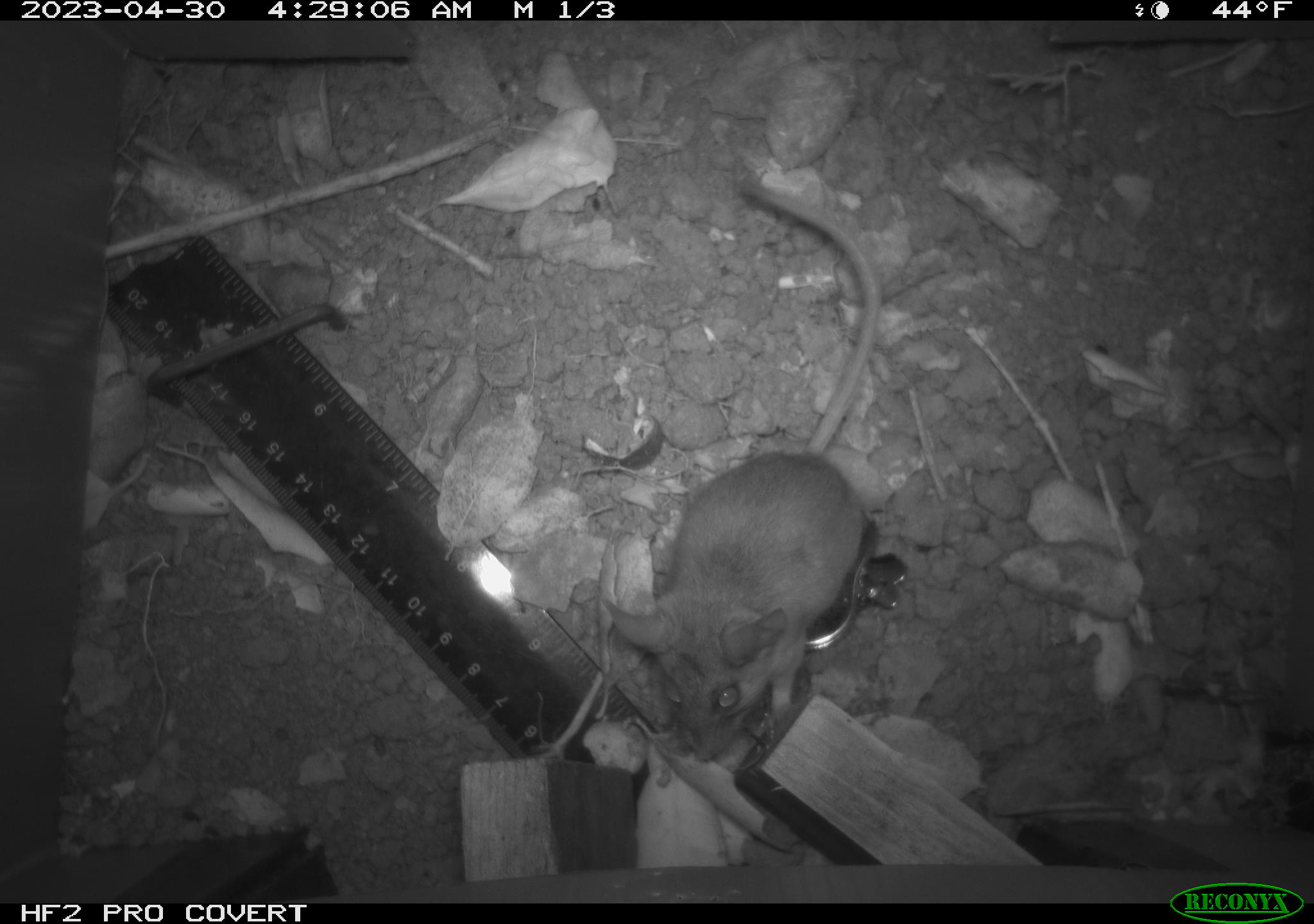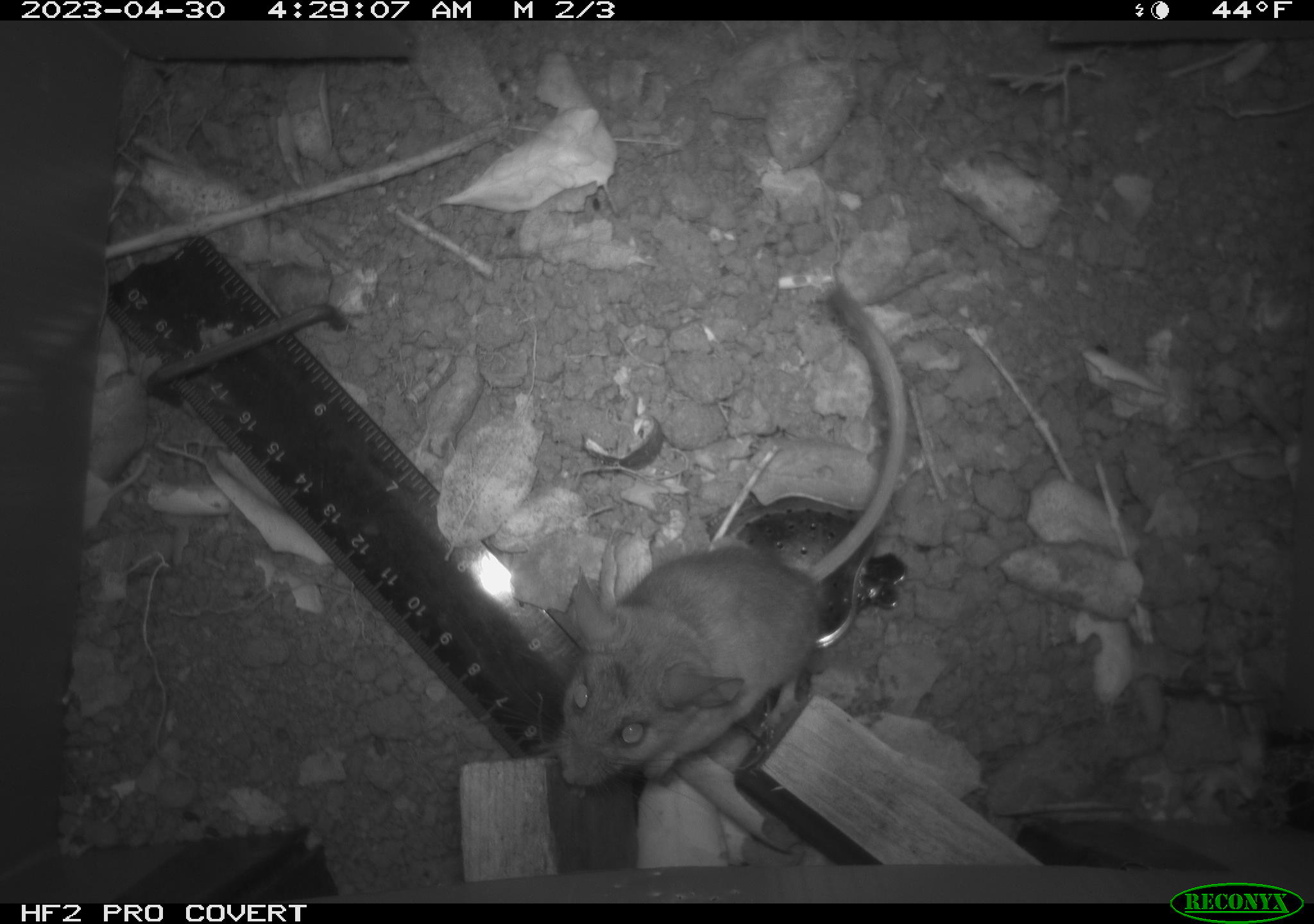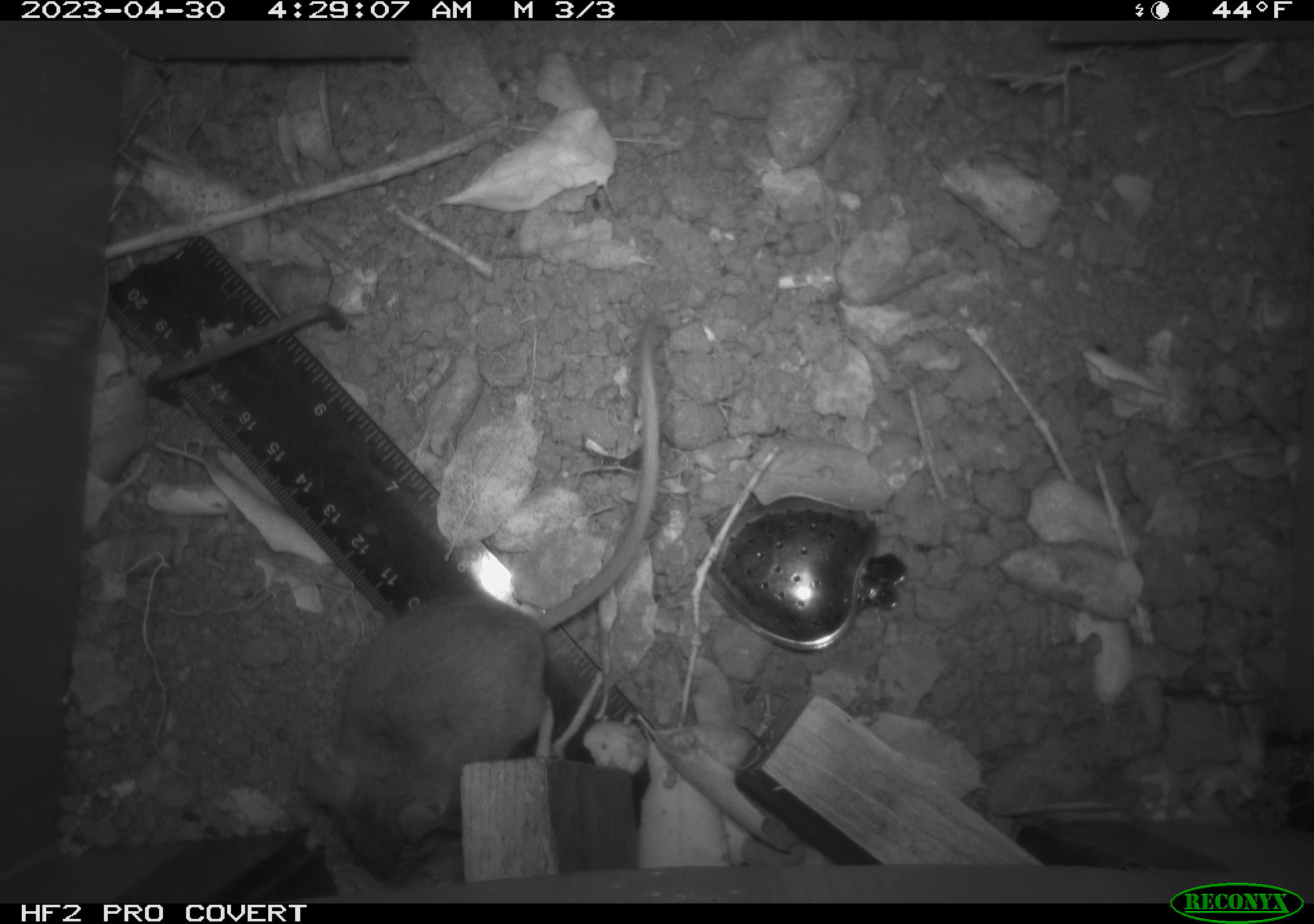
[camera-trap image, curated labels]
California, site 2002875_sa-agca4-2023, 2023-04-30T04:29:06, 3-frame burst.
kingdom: Animalia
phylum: Chordata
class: Mammalia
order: Rodentia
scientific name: Rodentia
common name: mouse species